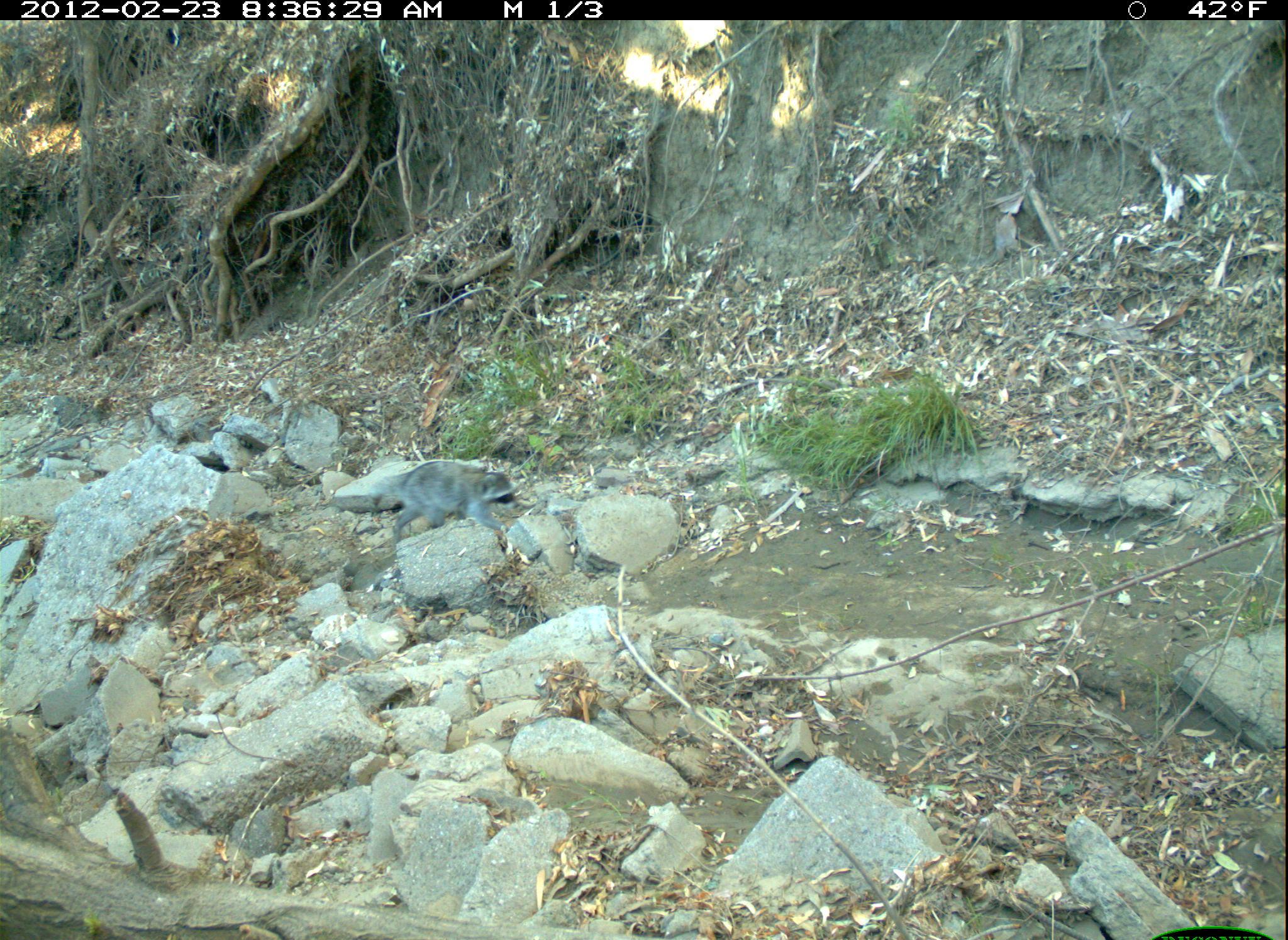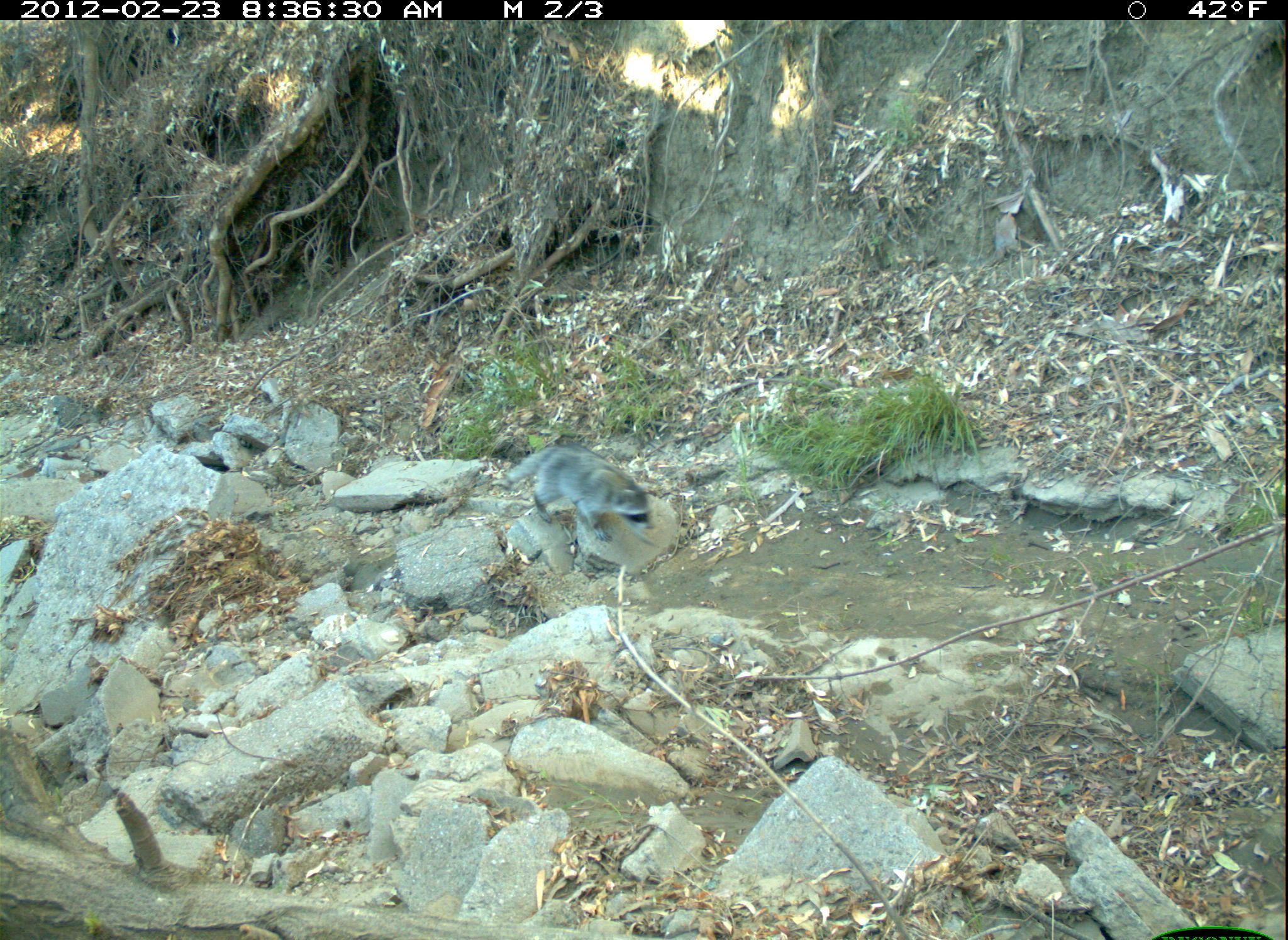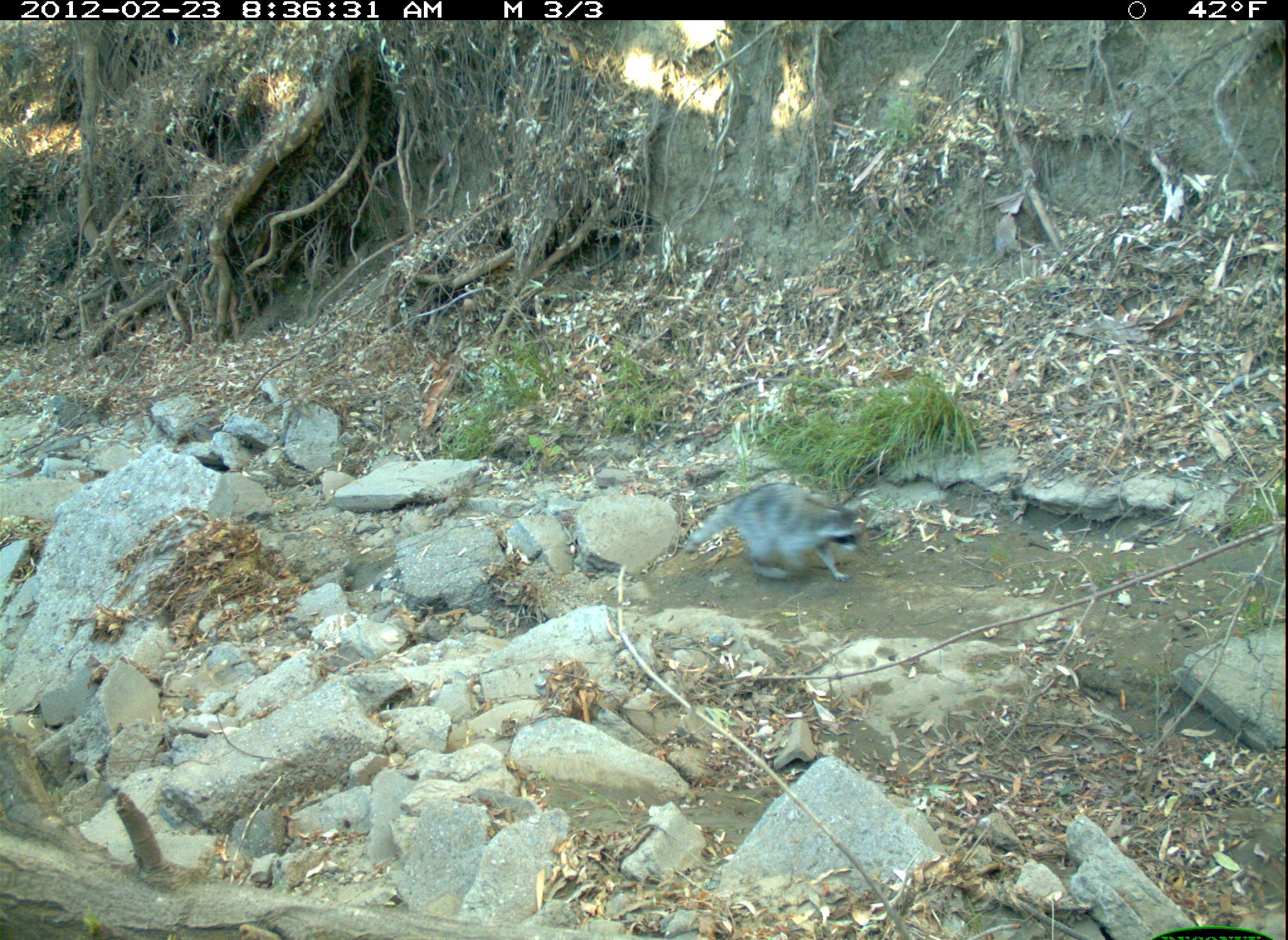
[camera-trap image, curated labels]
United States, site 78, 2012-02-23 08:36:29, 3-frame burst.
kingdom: Animalia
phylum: Chordata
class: Mammalia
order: Carnivora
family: Procyonidae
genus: Procyon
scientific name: Procyon lotor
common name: raccoon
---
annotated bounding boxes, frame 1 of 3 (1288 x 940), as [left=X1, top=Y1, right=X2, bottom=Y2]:
raccoon: [left=359, top=451, right=526, bottom=543]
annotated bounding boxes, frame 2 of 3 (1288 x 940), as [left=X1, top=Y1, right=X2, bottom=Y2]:
raccoon: [left=497, top=438, right=665, bottom=557]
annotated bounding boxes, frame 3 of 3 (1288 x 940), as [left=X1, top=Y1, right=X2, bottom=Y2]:
raccoon: [left=684, top=470, right=877, bottom=594]